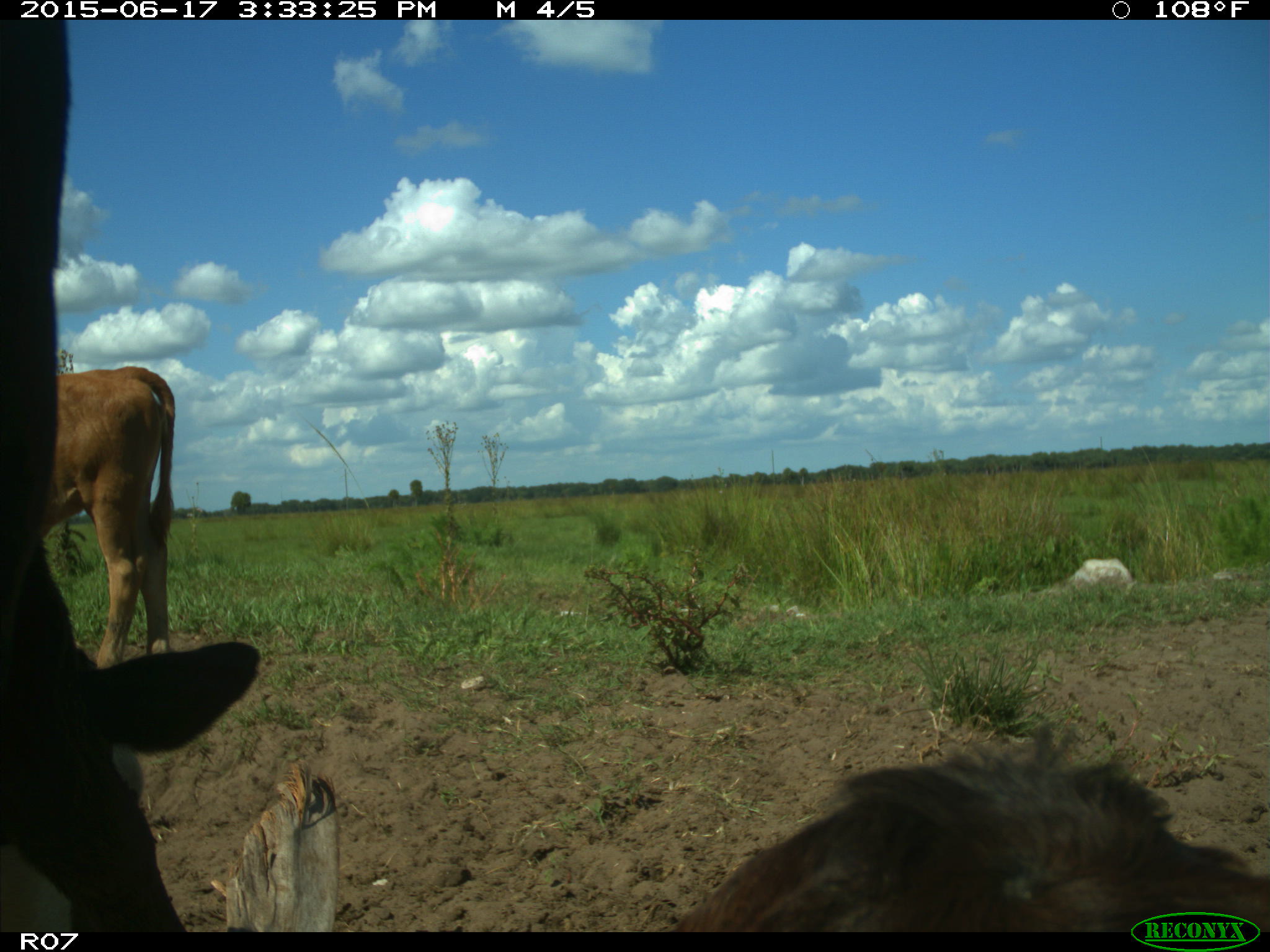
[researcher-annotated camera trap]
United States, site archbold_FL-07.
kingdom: Animalia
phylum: Chordata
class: Mammalia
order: Artiodactyla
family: Bovidae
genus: Bos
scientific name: Bos taurus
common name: domestic cow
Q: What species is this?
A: Bos taurus (domestic cow).